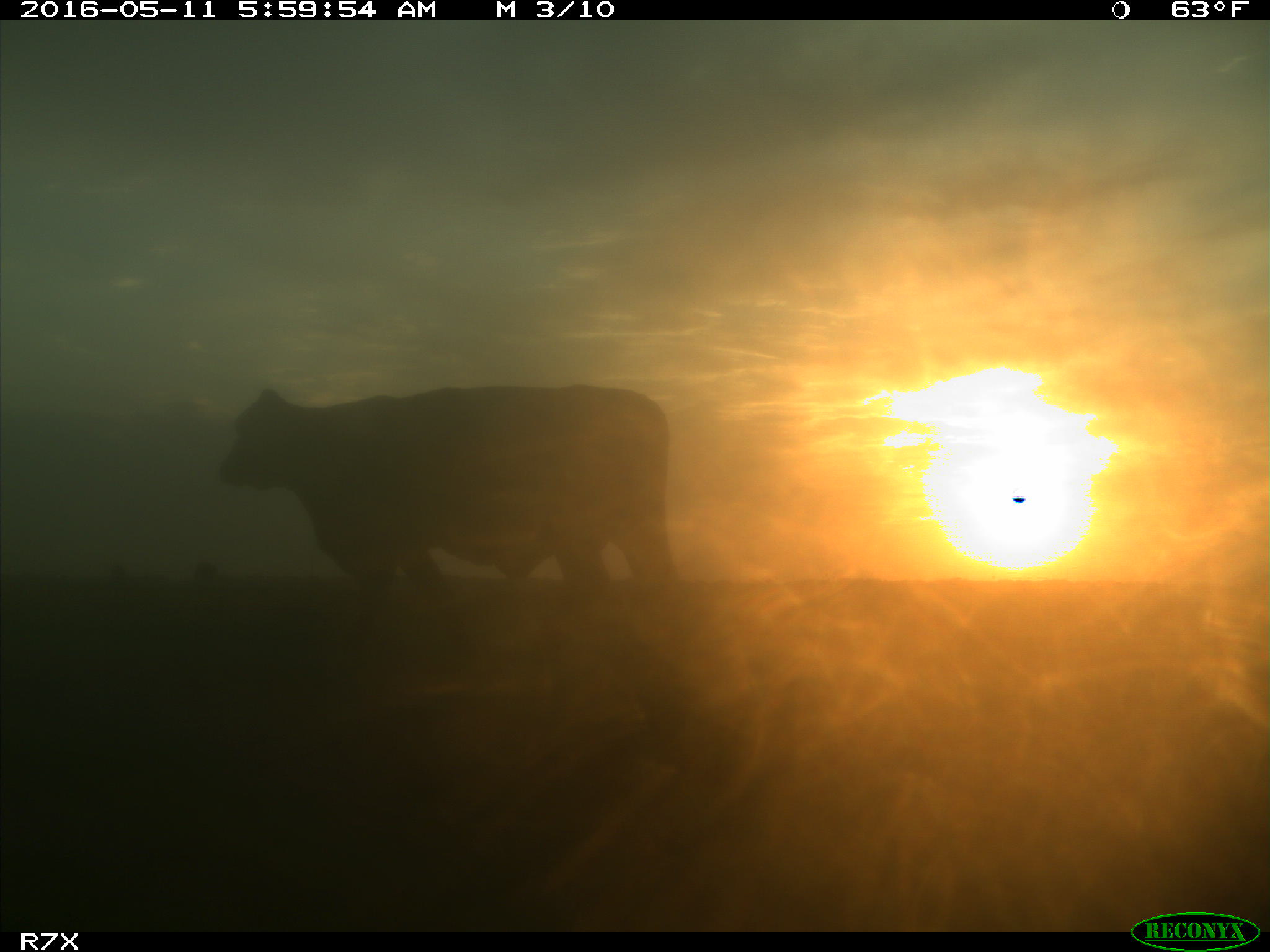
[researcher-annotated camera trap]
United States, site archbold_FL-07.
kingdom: Animalia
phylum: Chordata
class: Mammalia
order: Artiodactyla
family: Bovidae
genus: Bos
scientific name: Bos taurus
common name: domestic cow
Bos taurus (domestic cow).